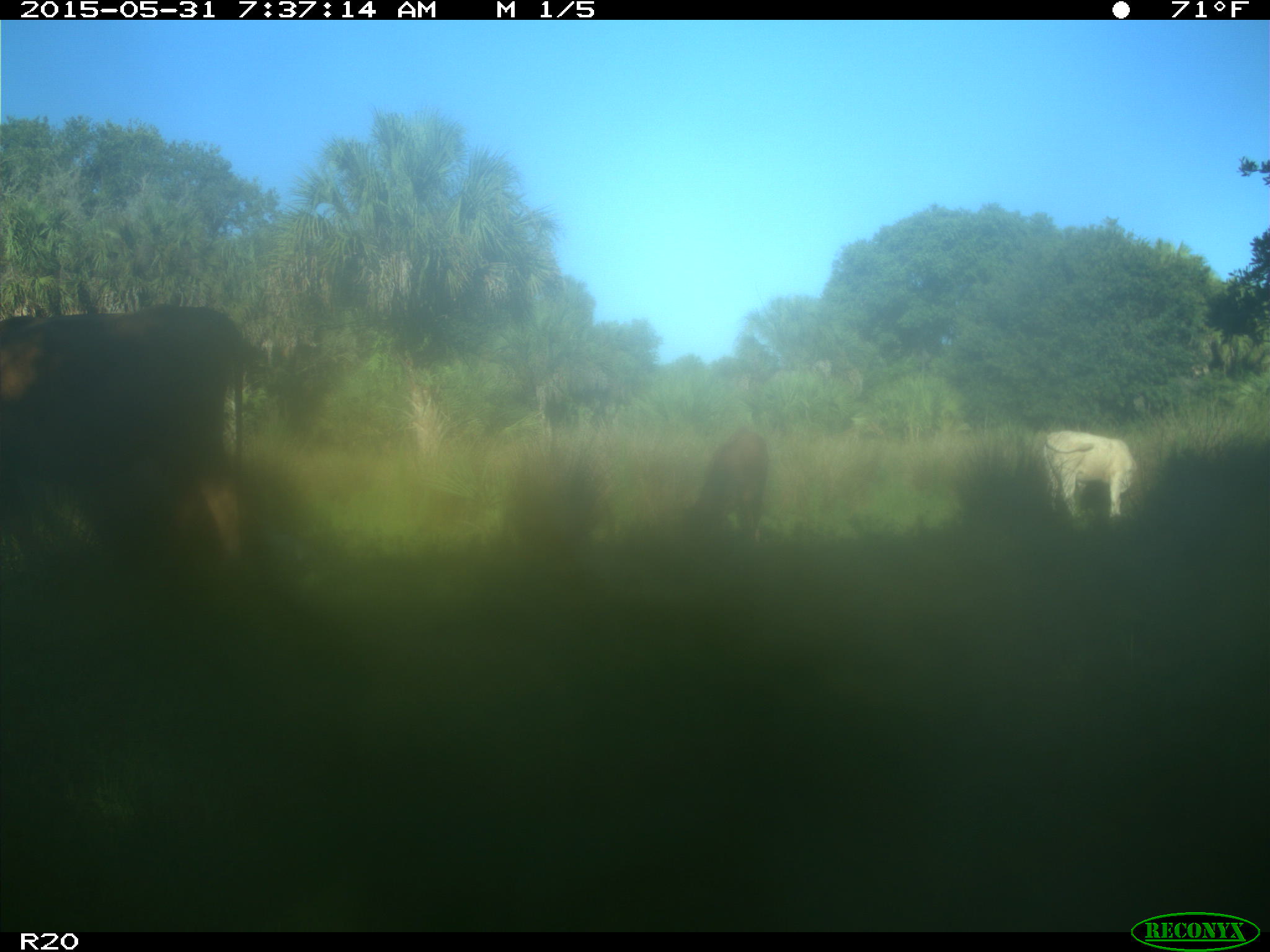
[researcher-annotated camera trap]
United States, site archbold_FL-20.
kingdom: Animalia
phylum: Chordata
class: Mammalia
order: Artiodactyla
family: Bovidae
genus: Bos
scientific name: Bos taurus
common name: domestic cow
Bos taurus (domestic cow).